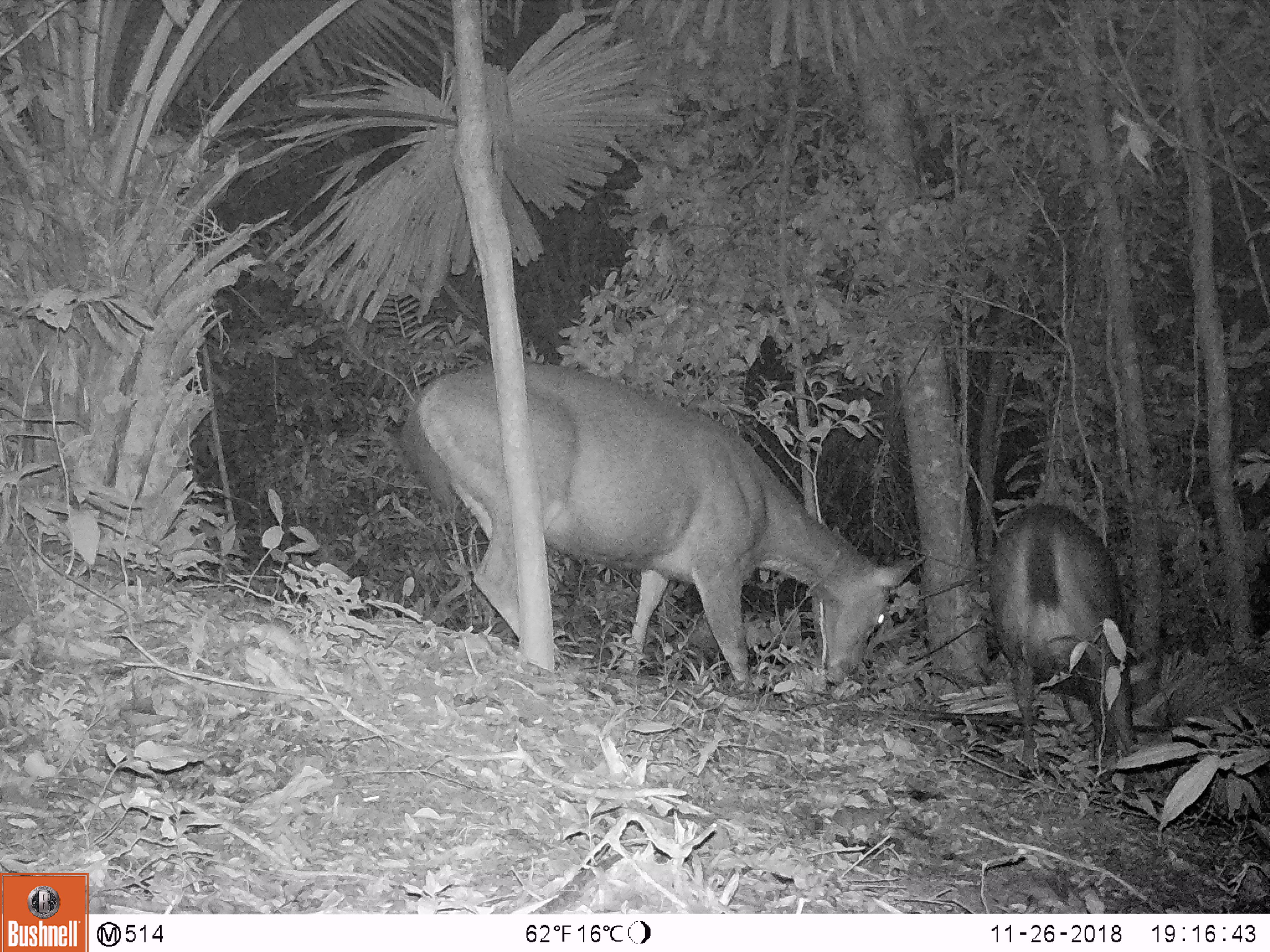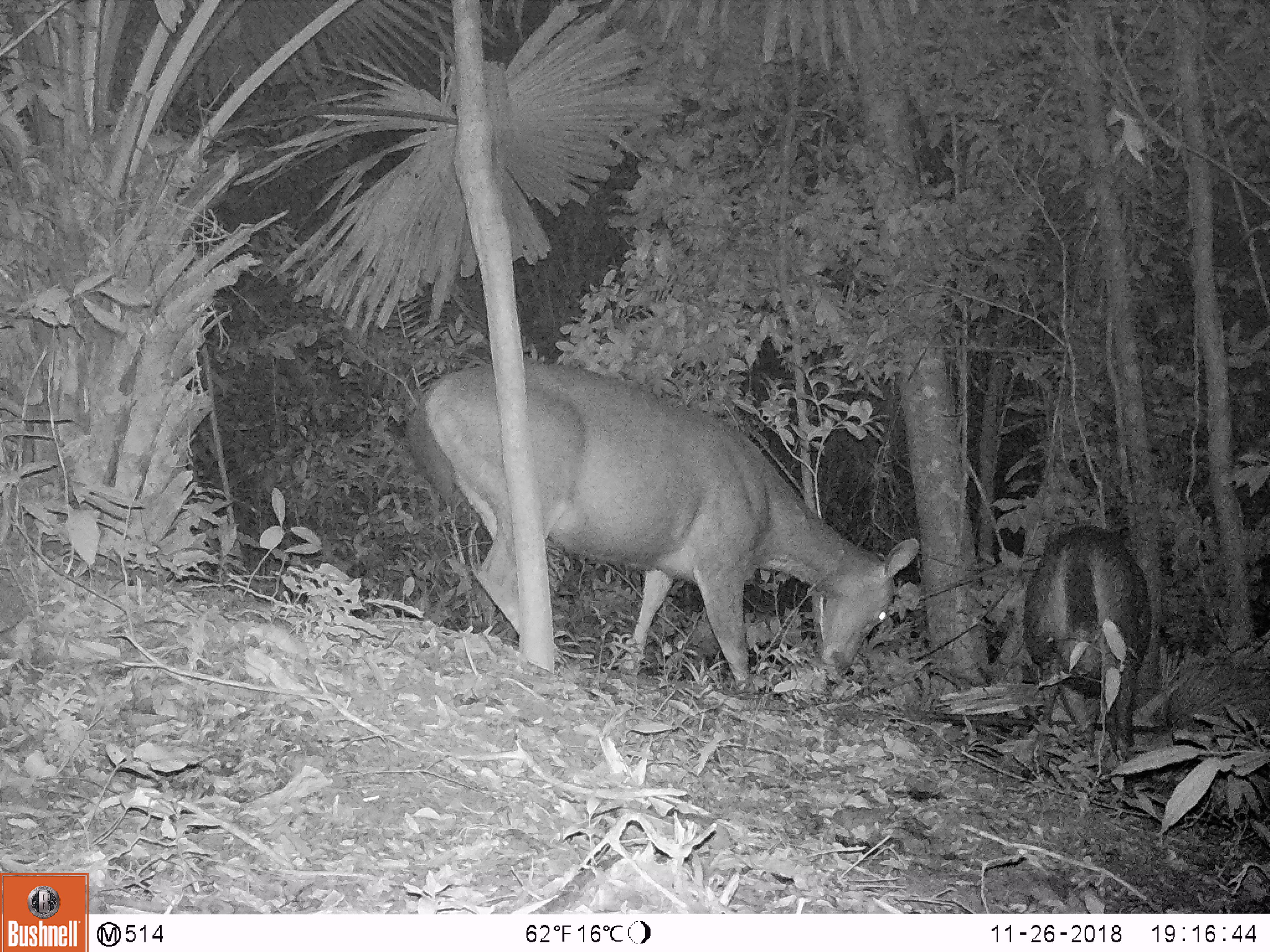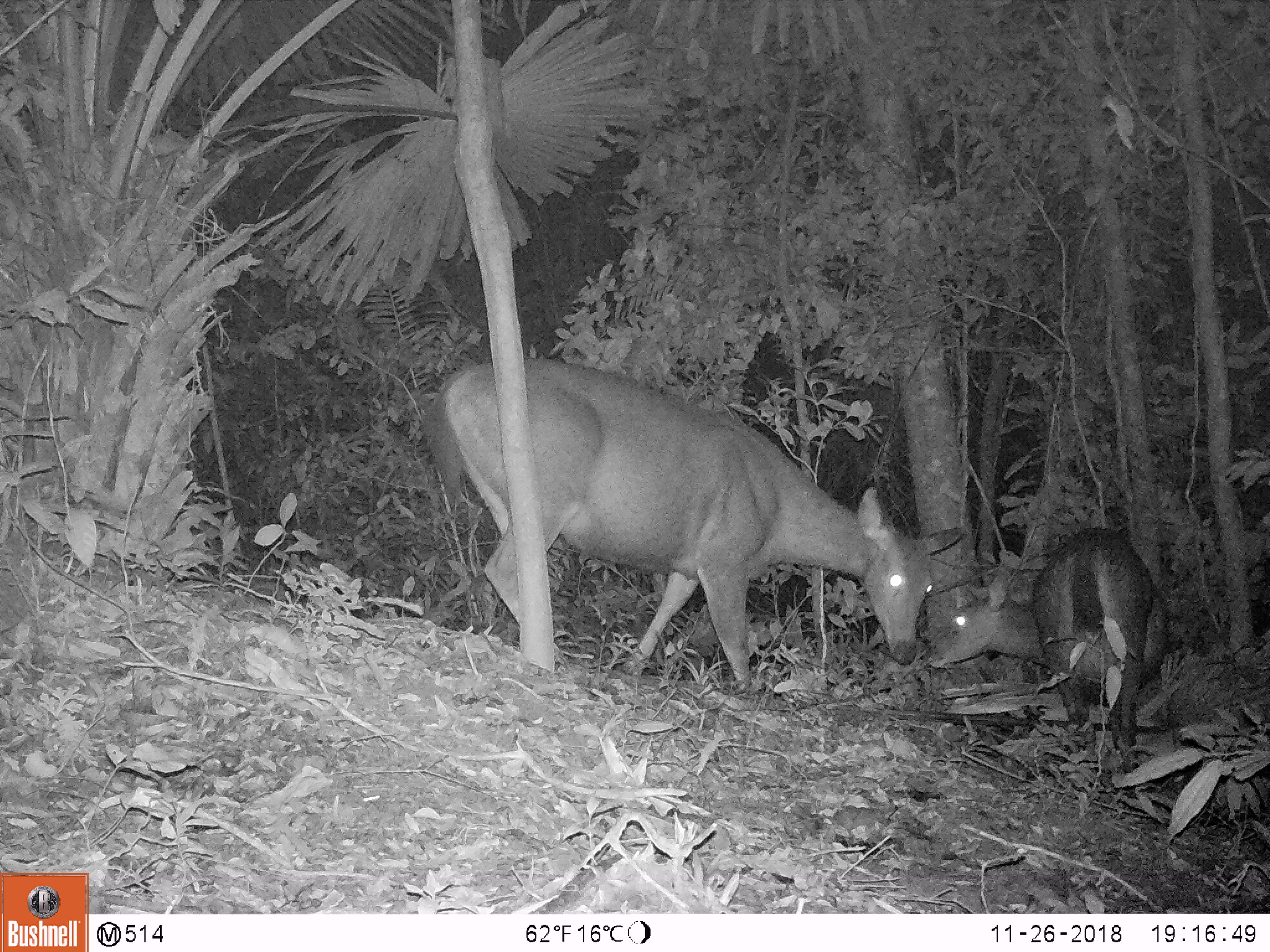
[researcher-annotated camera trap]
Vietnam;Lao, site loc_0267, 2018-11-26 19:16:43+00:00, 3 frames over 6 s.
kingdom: Animalia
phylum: Chordata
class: Mammalia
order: Artiodactyla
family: Cervidae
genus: Rusa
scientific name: Rusa unicolor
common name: sambar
Sambar (Rusa unicolor). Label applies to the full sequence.